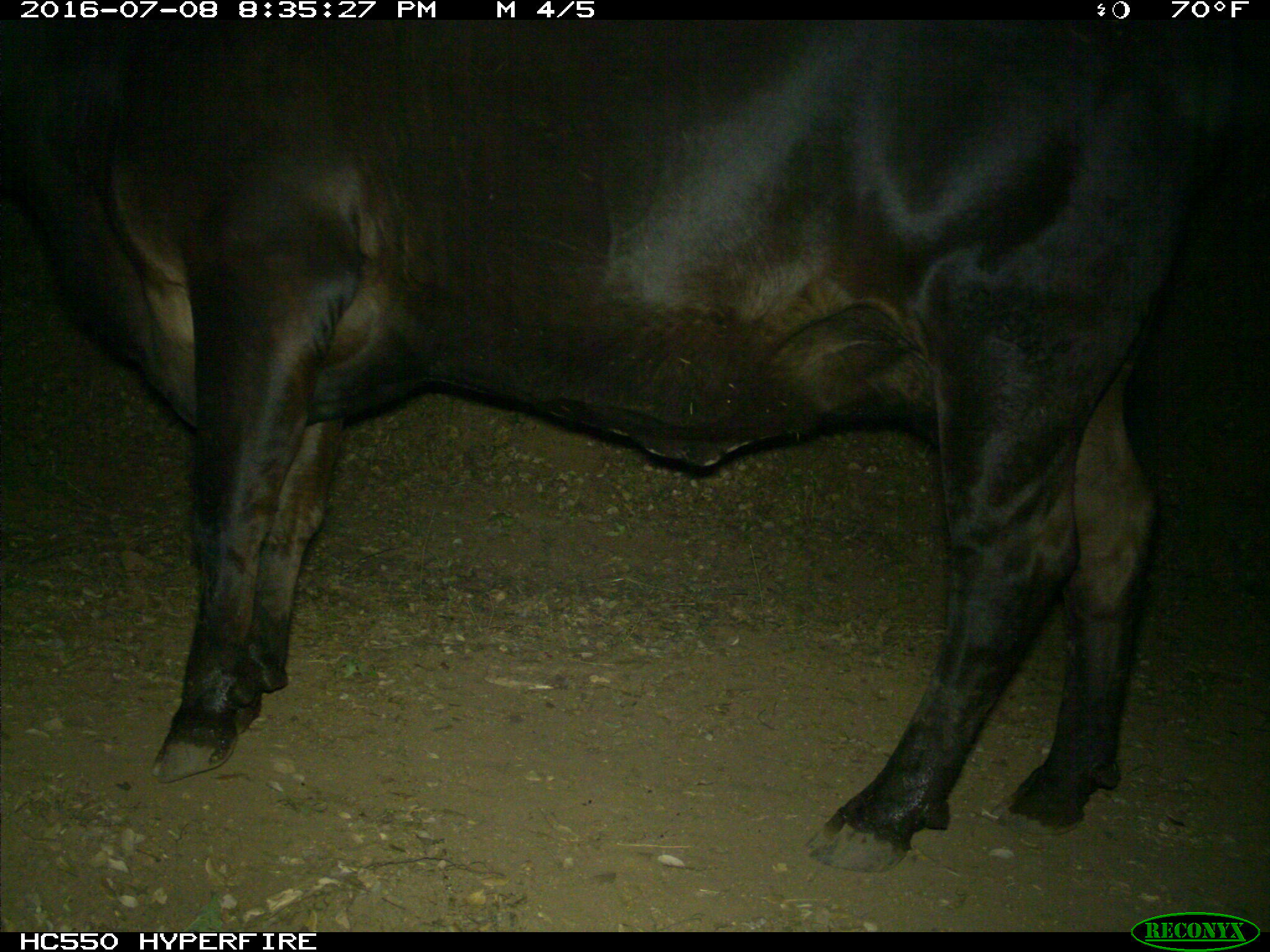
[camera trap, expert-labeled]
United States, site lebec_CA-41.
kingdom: Animalia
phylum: Chordata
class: Mammalia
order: Artiodactyla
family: Bovidae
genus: Bos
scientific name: Bos taurus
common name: domestic cow